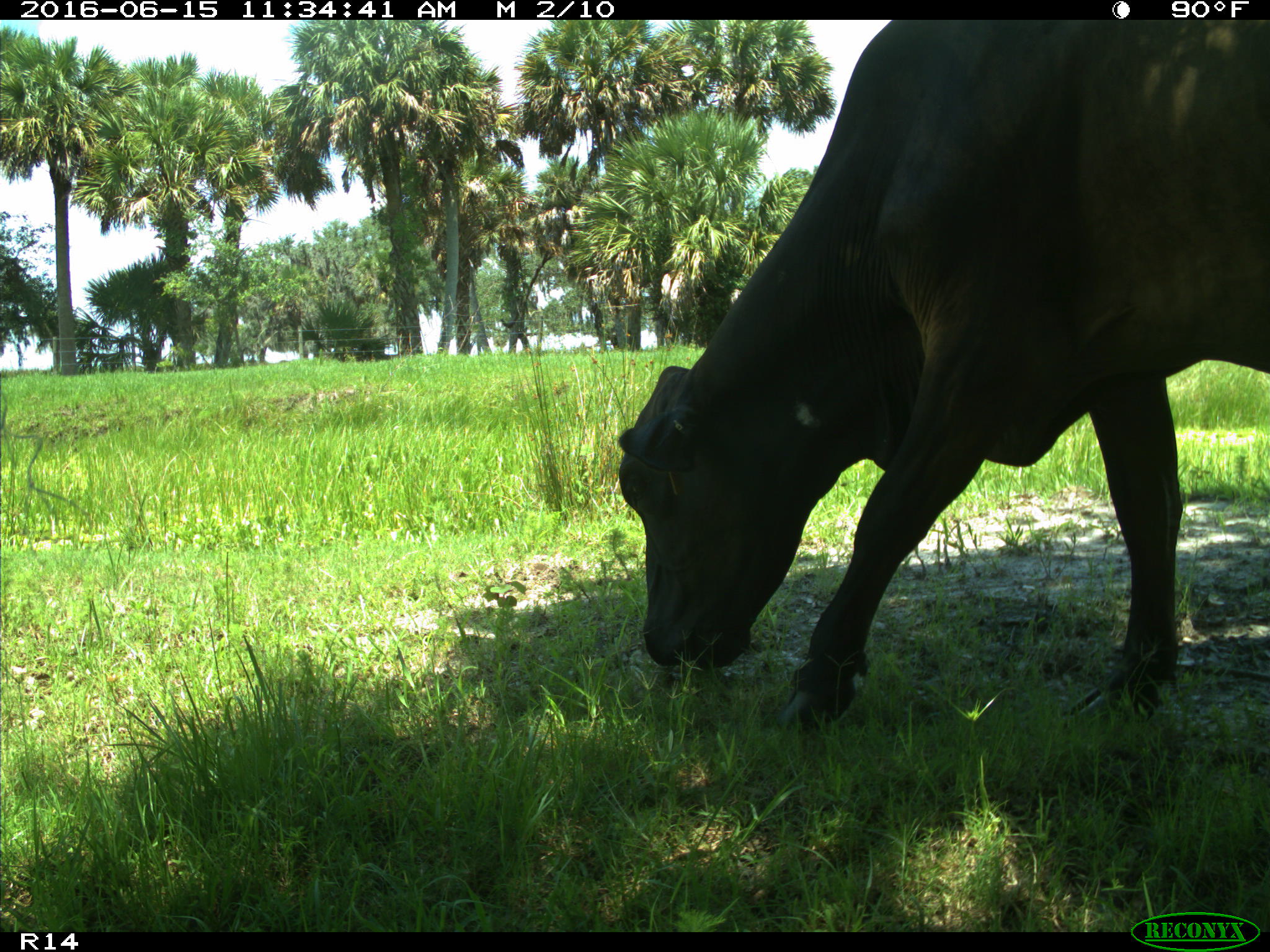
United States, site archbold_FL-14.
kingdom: Animalia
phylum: Chordata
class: Mammalia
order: Artiodactyla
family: Bovidae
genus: Bos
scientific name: Bos taurus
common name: domestic cow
Bos taurus (domestic cow).